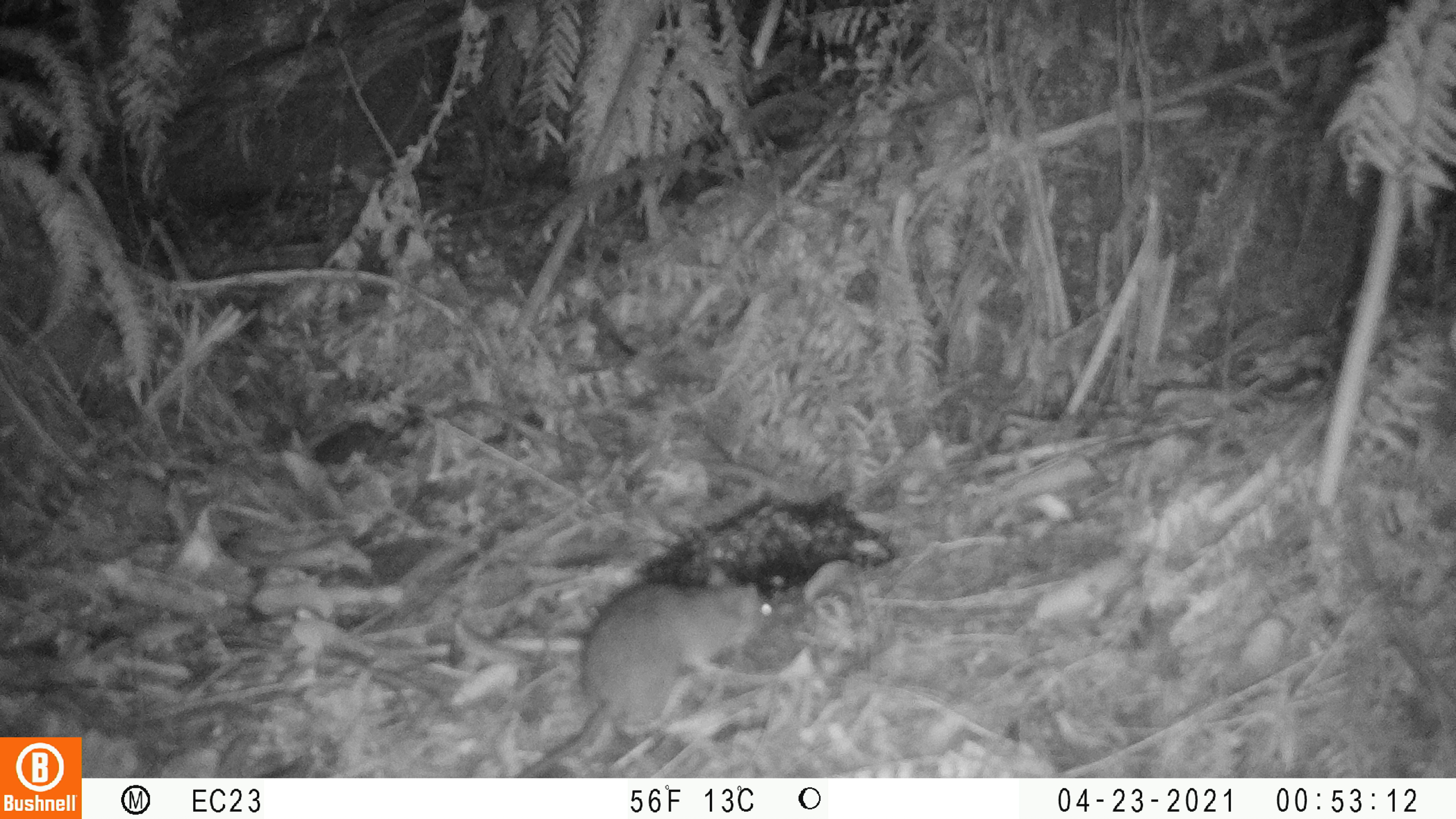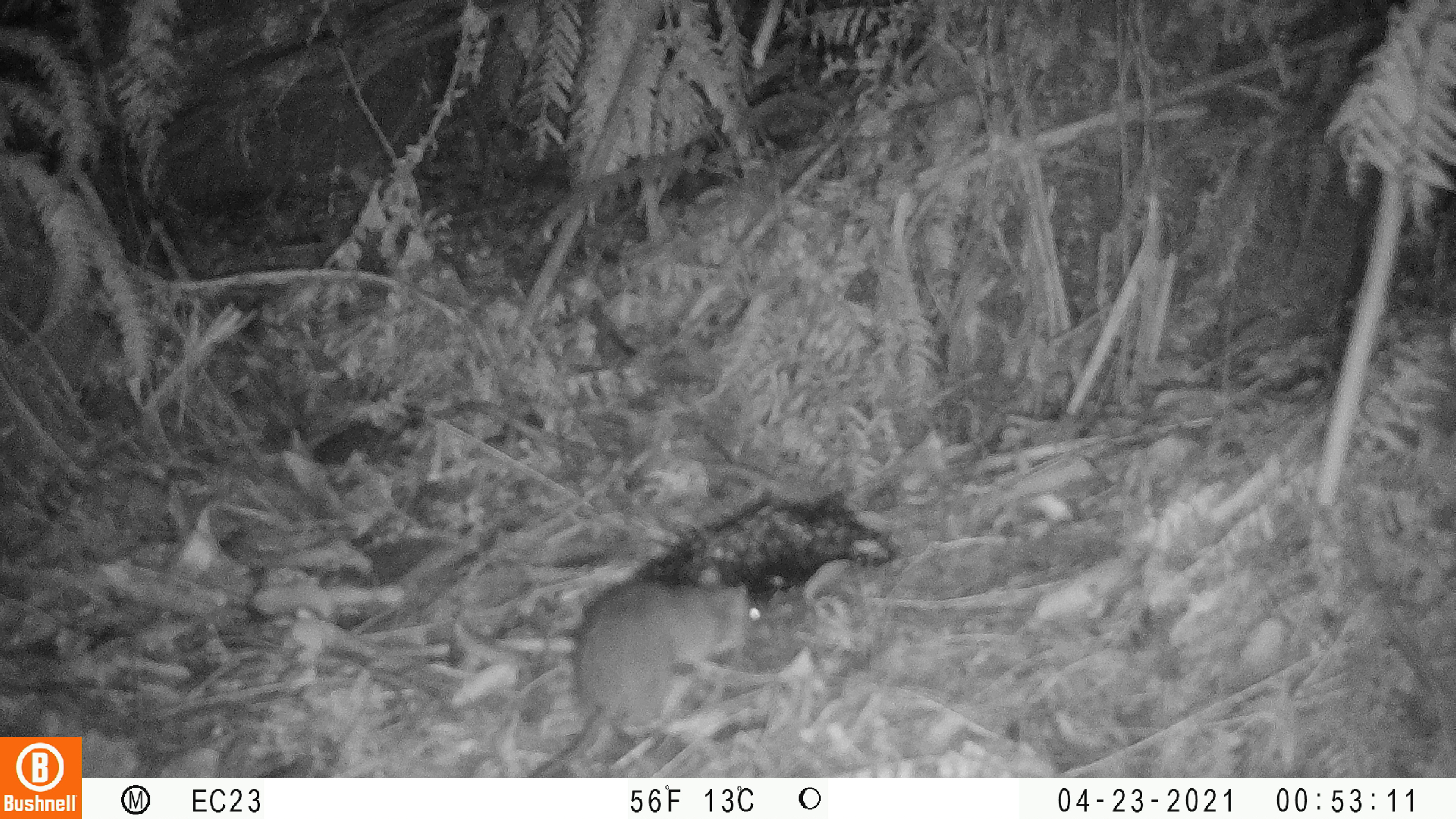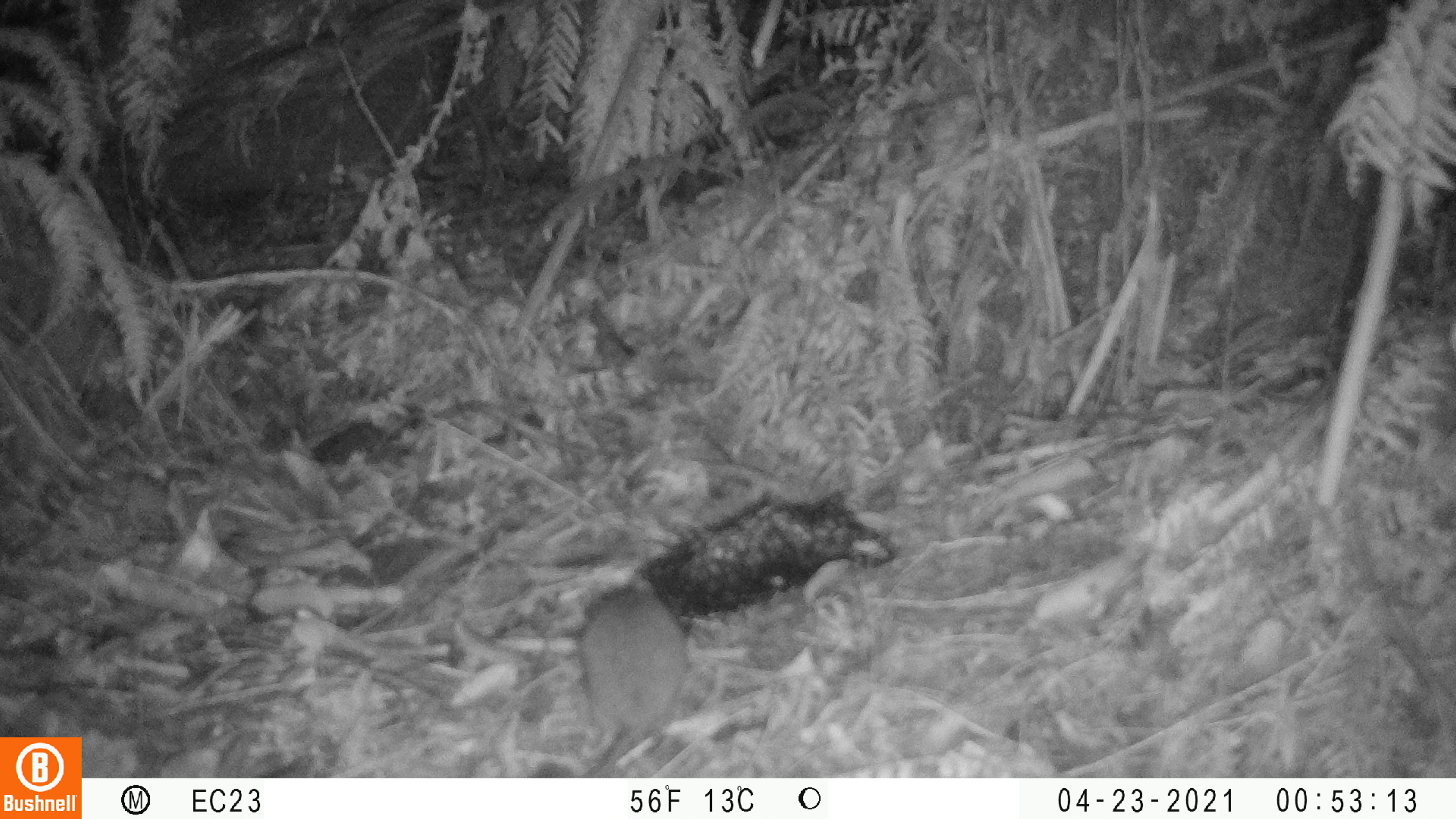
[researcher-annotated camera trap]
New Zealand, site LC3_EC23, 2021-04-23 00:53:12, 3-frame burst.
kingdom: Animalia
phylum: Chordata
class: Mammalia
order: Rodentia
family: Muridae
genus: Rattus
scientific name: Rattus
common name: rat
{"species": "rat (Rattus)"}